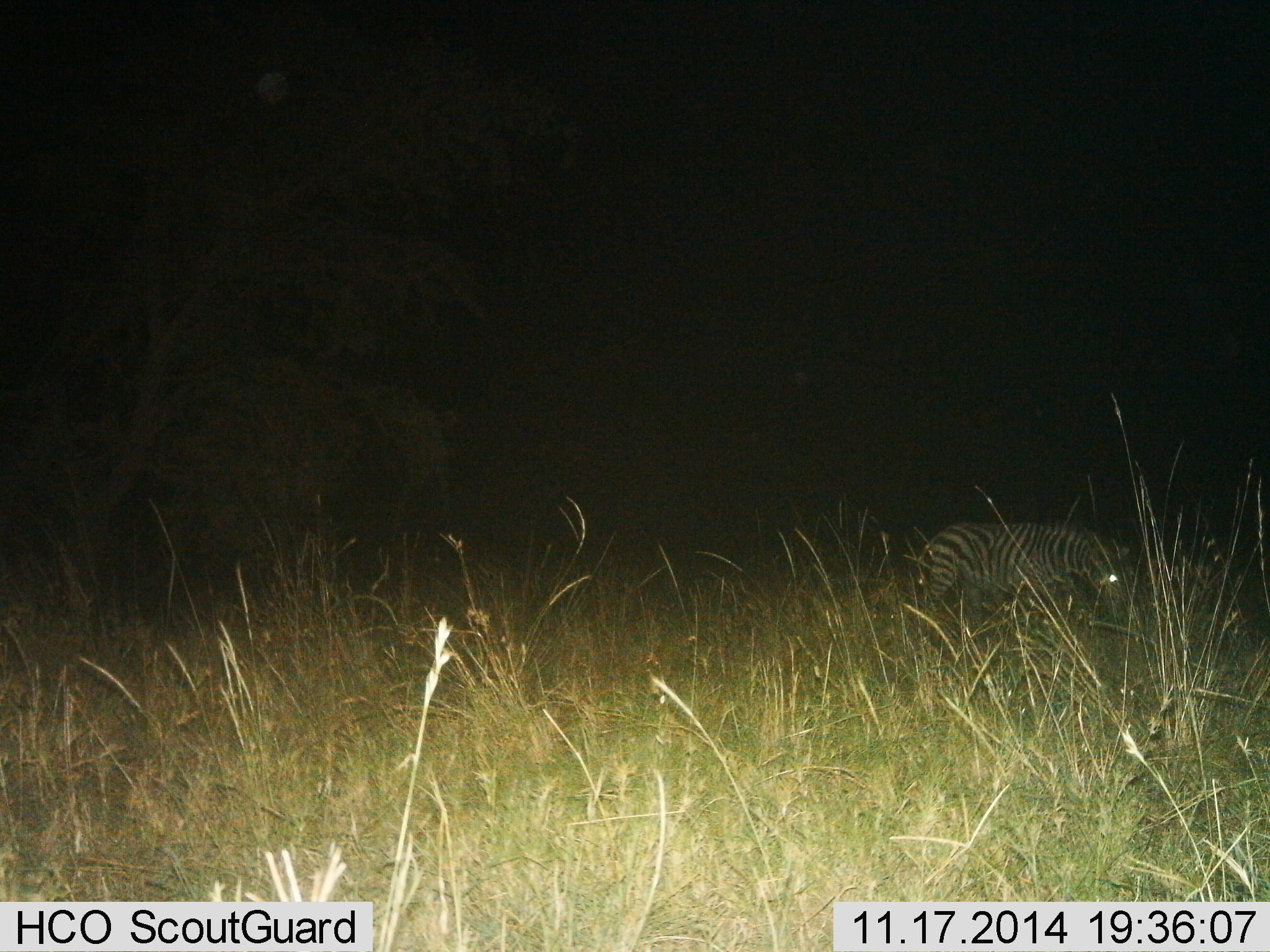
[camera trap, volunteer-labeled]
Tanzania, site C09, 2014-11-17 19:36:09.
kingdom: Animalia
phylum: Chordata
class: Mammalia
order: Perissodactyla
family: Equidae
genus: Equus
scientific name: Equus quagga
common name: plains zebra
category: zebra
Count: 1.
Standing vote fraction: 40%.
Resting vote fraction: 30%.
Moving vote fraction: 0%.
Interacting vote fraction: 0%.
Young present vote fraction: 0%.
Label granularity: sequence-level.